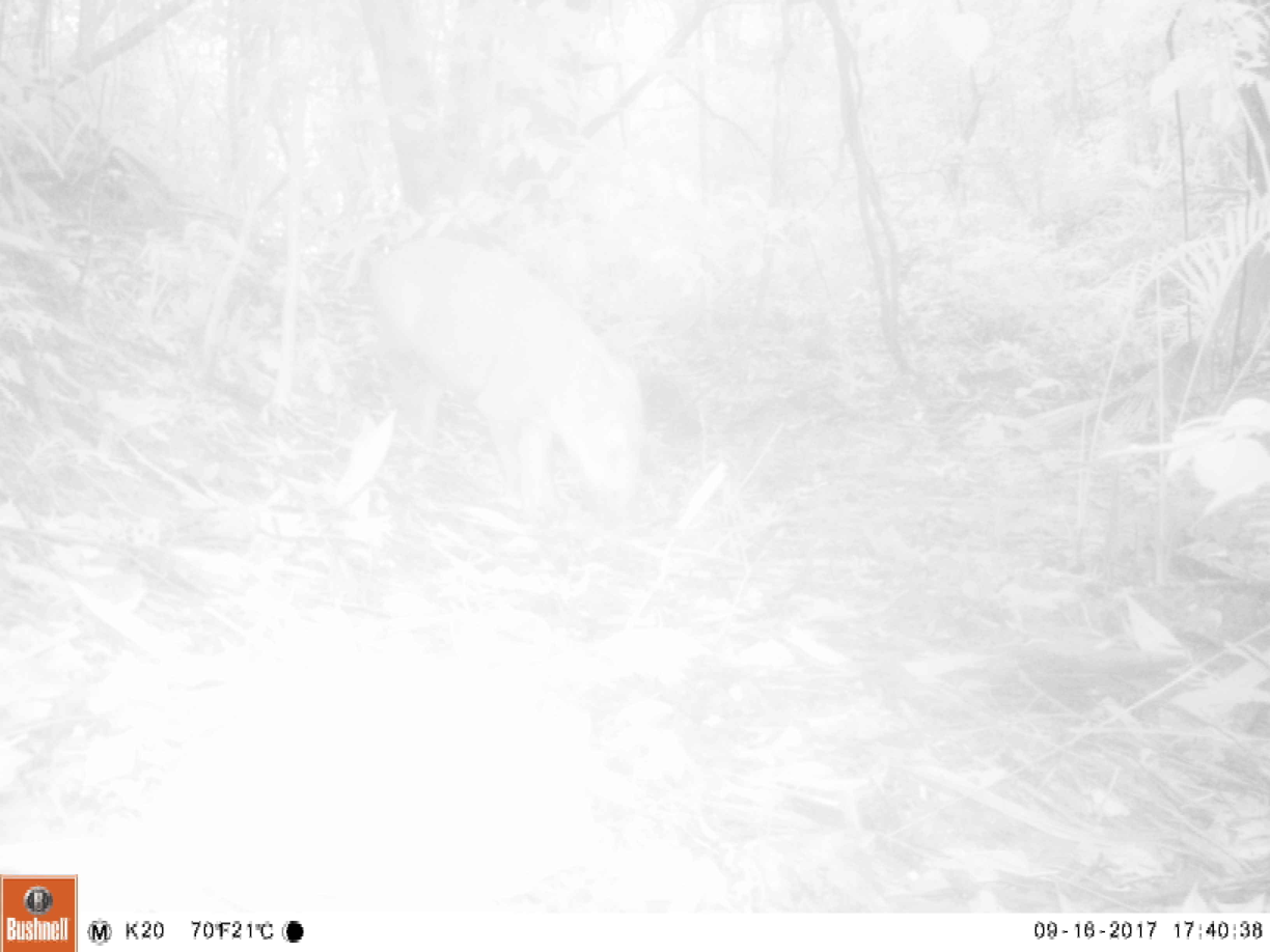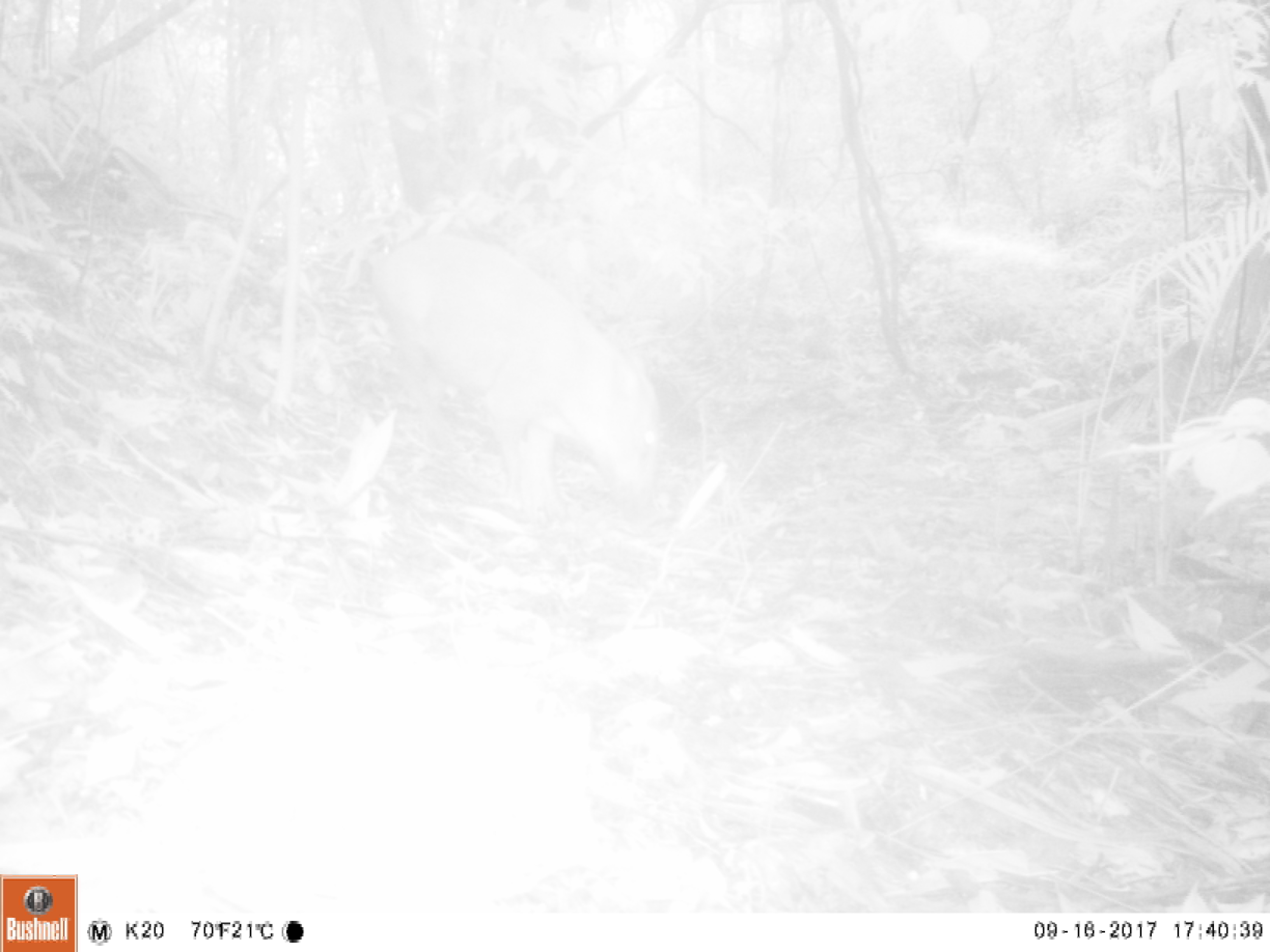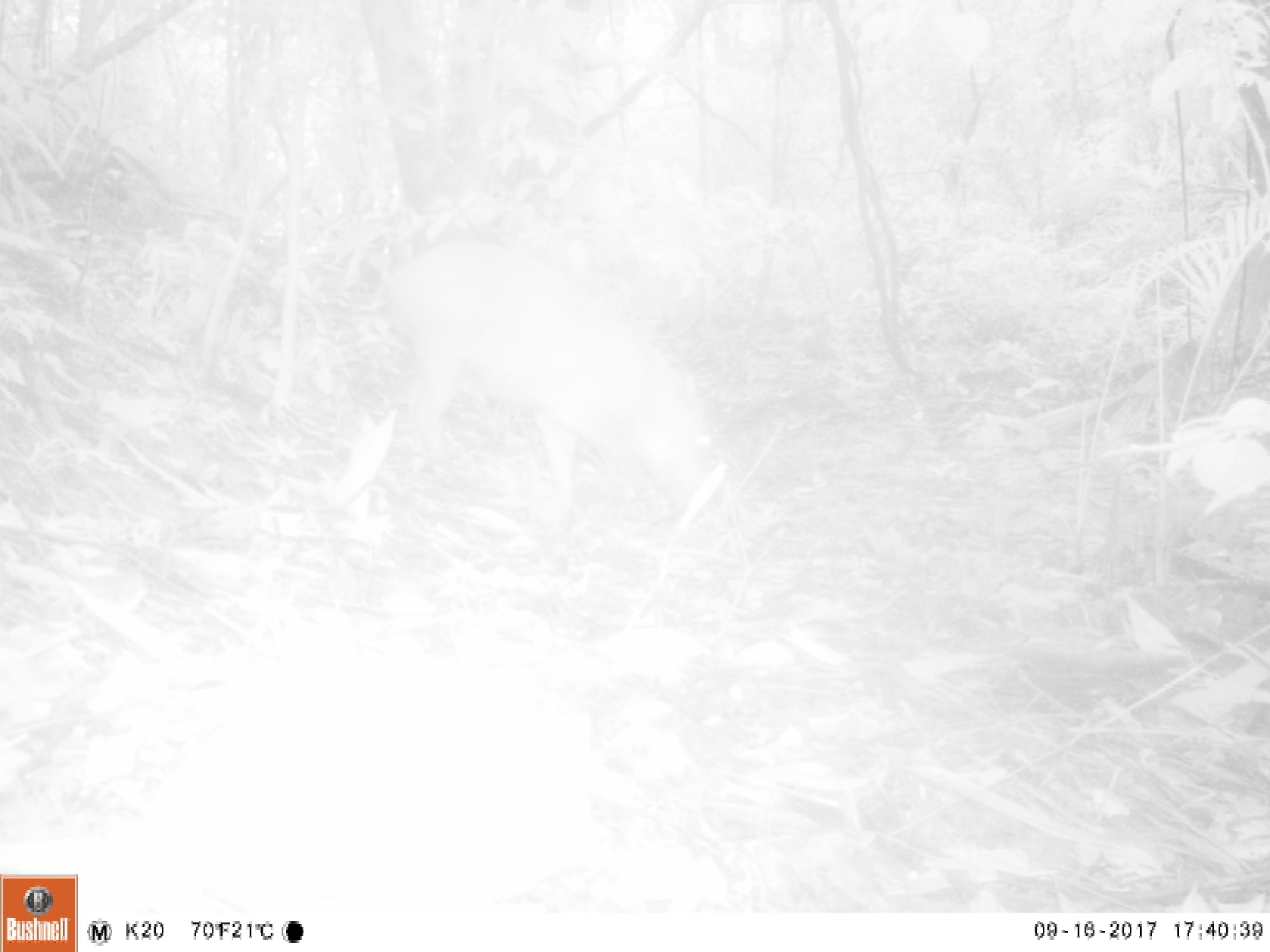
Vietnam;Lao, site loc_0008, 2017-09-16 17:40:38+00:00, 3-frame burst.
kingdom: Animalia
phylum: Chordata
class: Mammalia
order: Artiodactyla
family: Suidae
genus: Sus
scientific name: Sus scrofa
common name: eurasian wild pig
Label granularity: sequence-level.